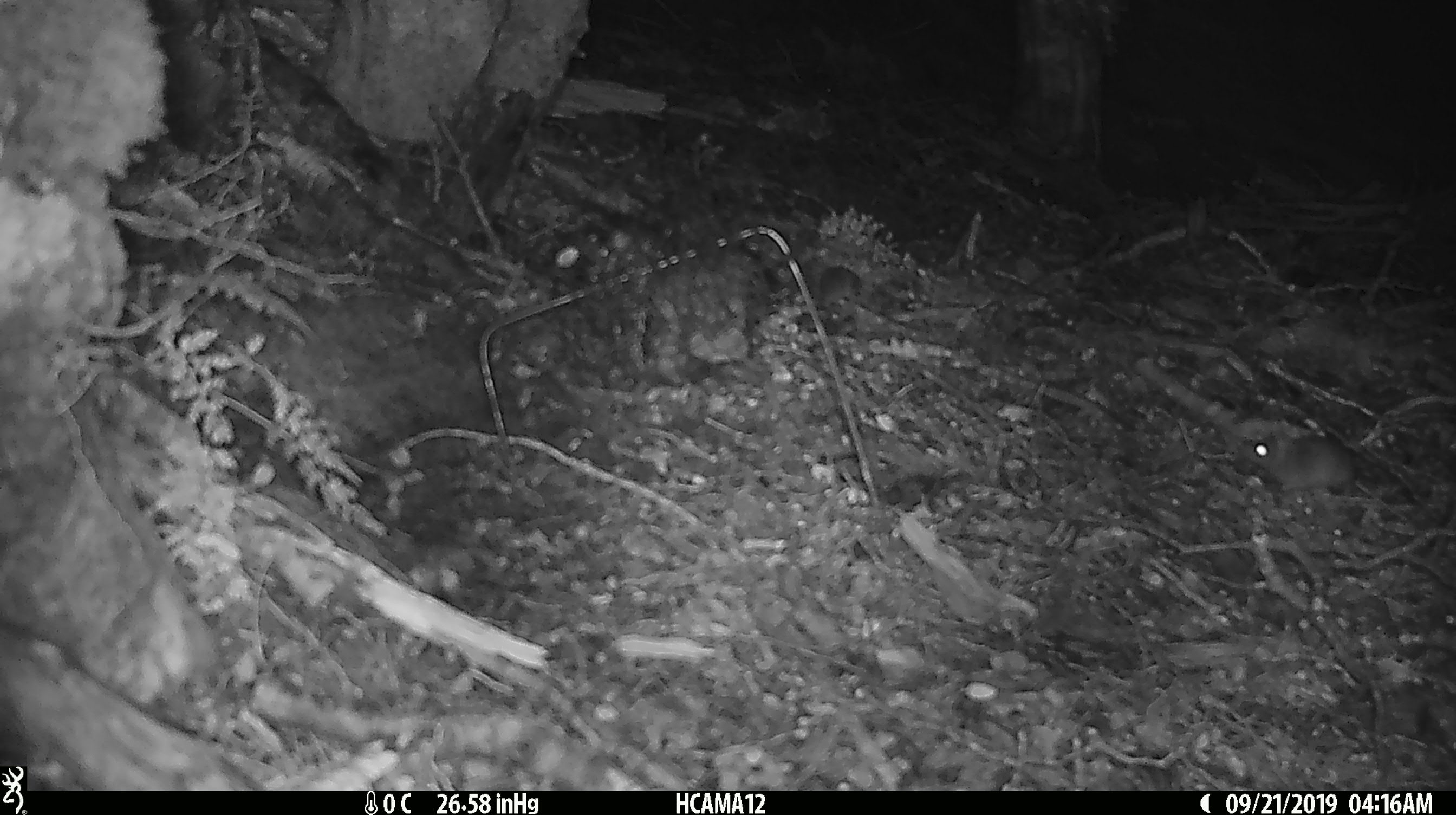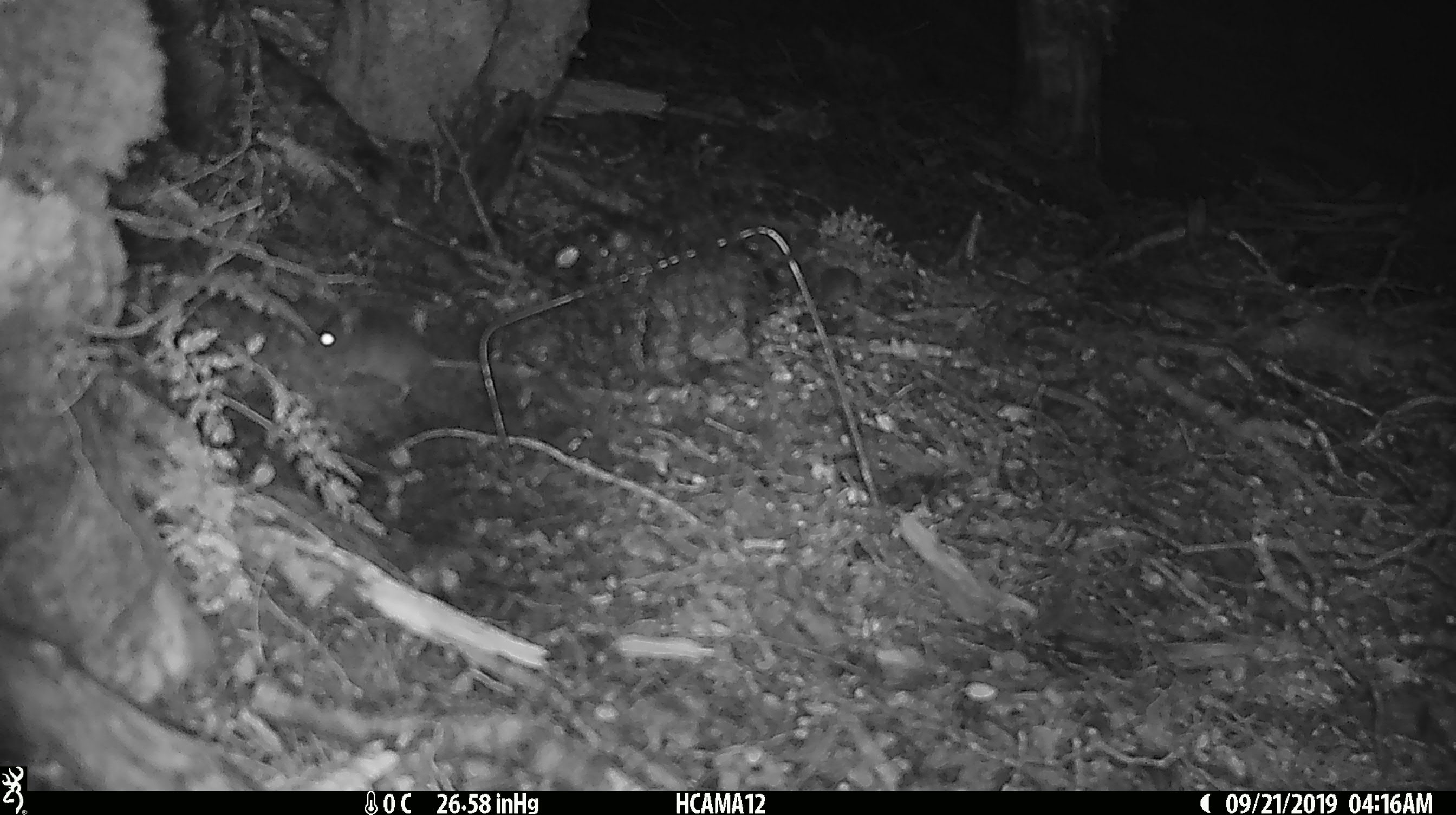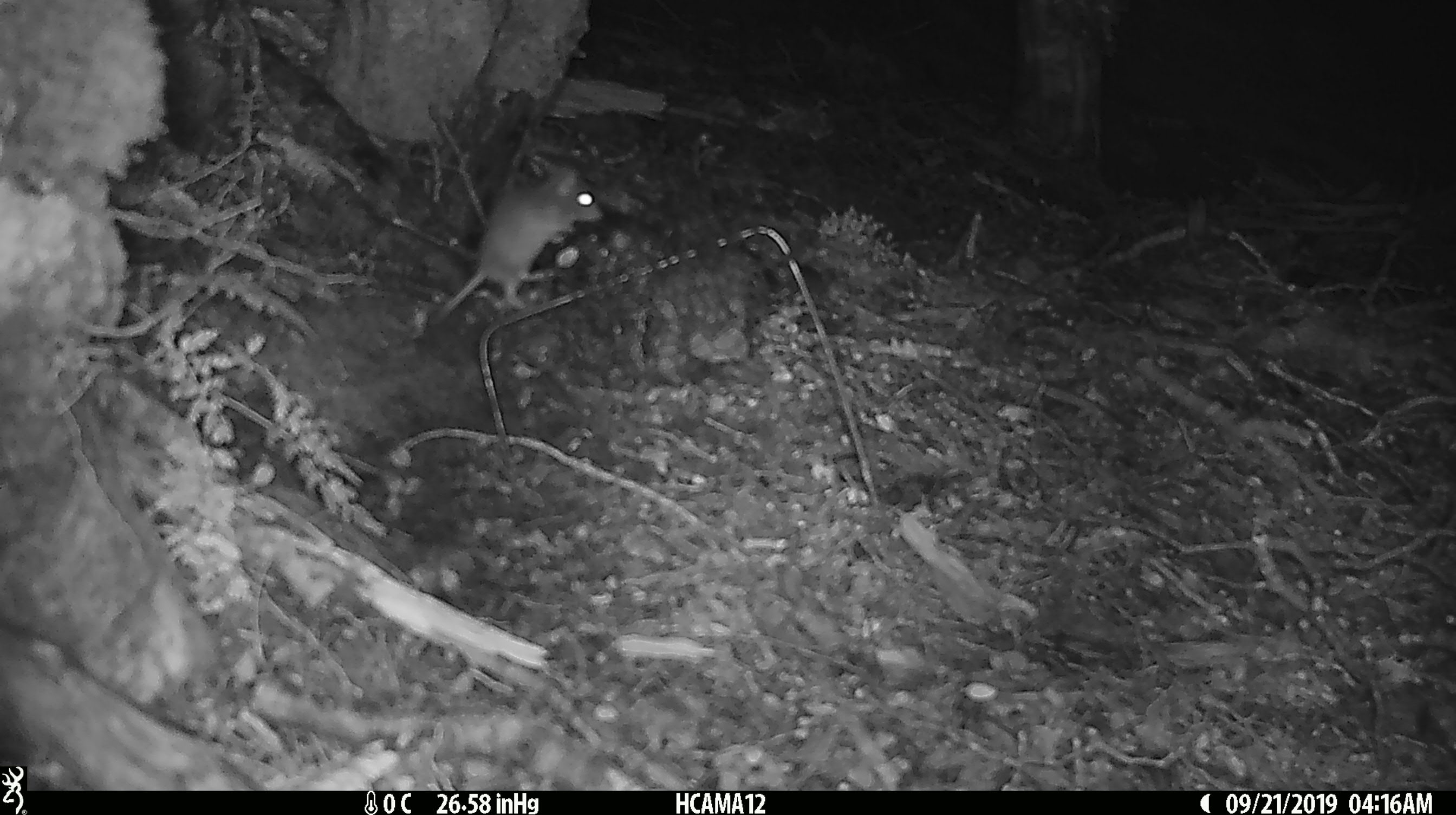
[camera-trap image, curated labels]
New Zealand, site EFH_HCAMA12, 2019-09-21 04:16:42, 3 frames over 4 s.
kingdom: Animalia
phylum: Chordata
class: Mammalia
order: Rodentia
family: Muridae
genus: Rattus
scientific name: Rattus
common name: rat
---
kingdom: Animalia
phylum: Chordata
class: Mammalia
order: Rodentia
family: Muridae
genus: Mus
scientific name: Mus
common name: mouse